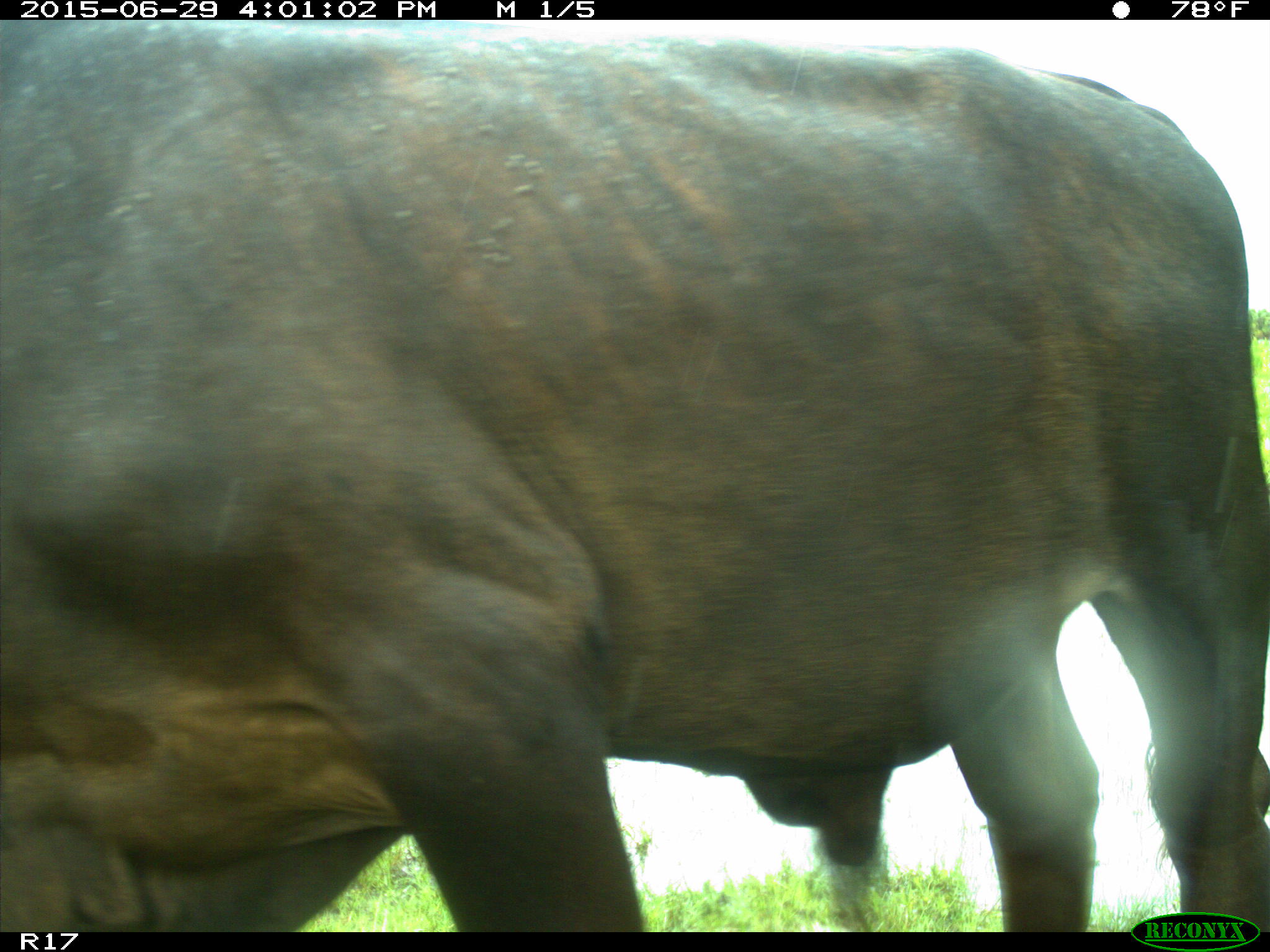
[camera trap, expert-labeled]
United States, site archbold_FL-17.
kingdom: Animalia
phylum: Chordata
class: Mammalia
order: Artiodactyla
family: Bovidae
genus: Bos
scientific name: Bos taurus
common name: domestic cow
Bos taurus (domestic cow).